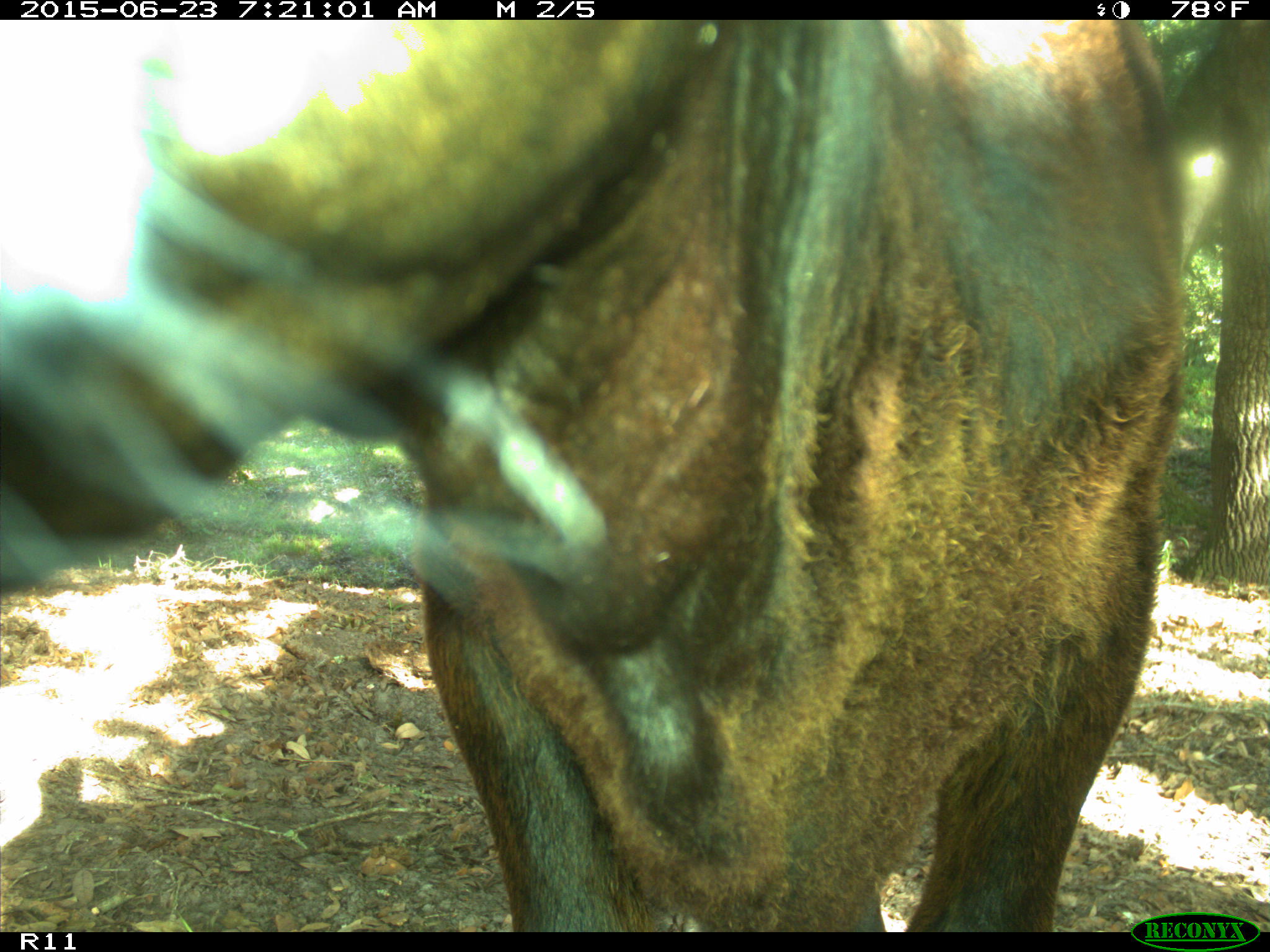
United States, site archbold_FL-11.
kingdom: Animalia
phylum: Chordata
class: Mammalia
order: Artiodactyla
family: Bovidae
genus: Bos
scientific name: Bos taurus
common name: domestic cow